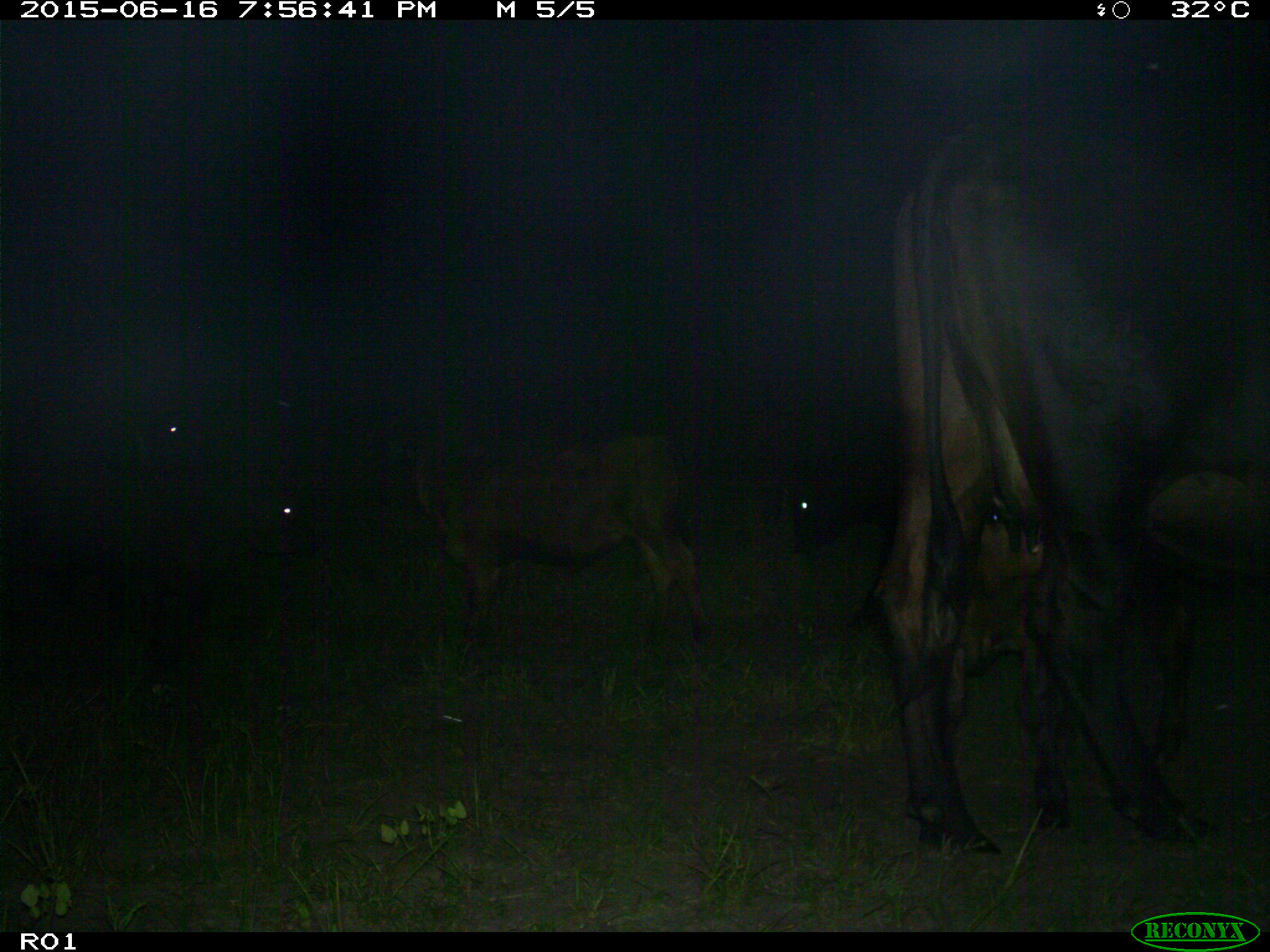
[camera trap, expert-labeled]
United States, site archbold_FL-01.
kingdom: Animalia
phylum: Chordata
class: Mammalia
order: Artiodactyla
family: Bovidae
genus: Bos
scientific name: Bos taurus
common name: domestic cow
Bos taurus (domestic cow).